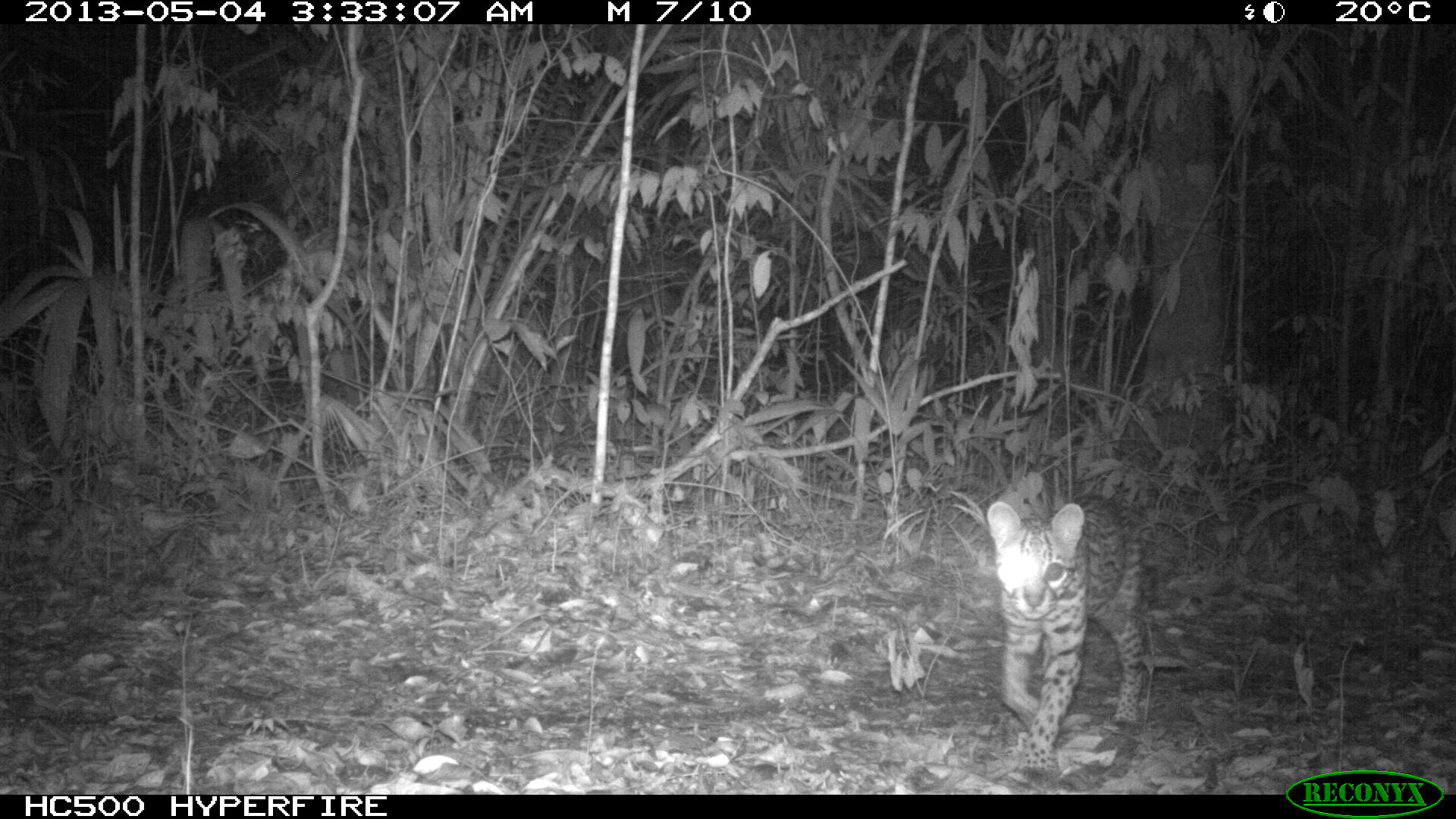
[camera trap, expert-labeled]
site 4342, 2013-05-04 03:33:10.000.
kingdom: Animalia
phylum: Chordata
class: Mammalia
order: Carnivora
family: Felidae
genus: Leopardus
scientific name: Leopardus pardalis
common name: ocelot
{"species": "Leopardus pardalis (ocelot)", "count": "1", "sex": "female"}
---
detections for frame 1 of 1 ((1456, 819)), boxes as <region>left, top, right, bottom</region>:
leopardus pardalis: <region>985, 496, 1151, 778</region>